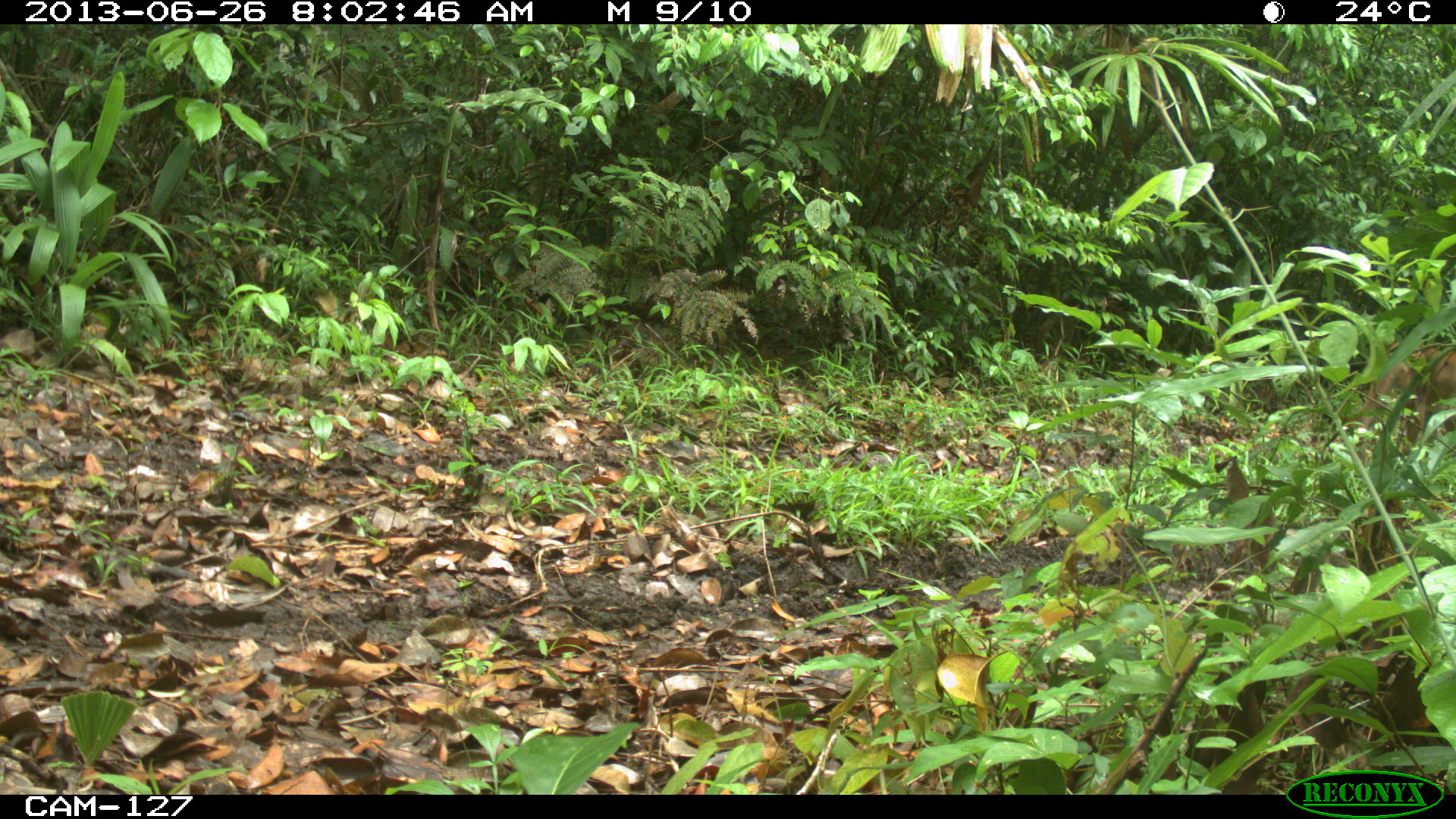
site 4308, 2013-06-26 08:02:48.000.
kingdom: Animalia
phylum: Chordata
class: Mammalia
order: Carnivora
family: Felidae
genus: Puma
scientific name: Puma concolor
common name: mountain lion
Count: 1.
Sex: female.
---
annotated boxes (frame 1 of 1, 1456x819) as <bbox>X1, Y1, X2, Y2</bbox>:
puma concolor: <bbox>1345, 335, 1456, 454</bbox>